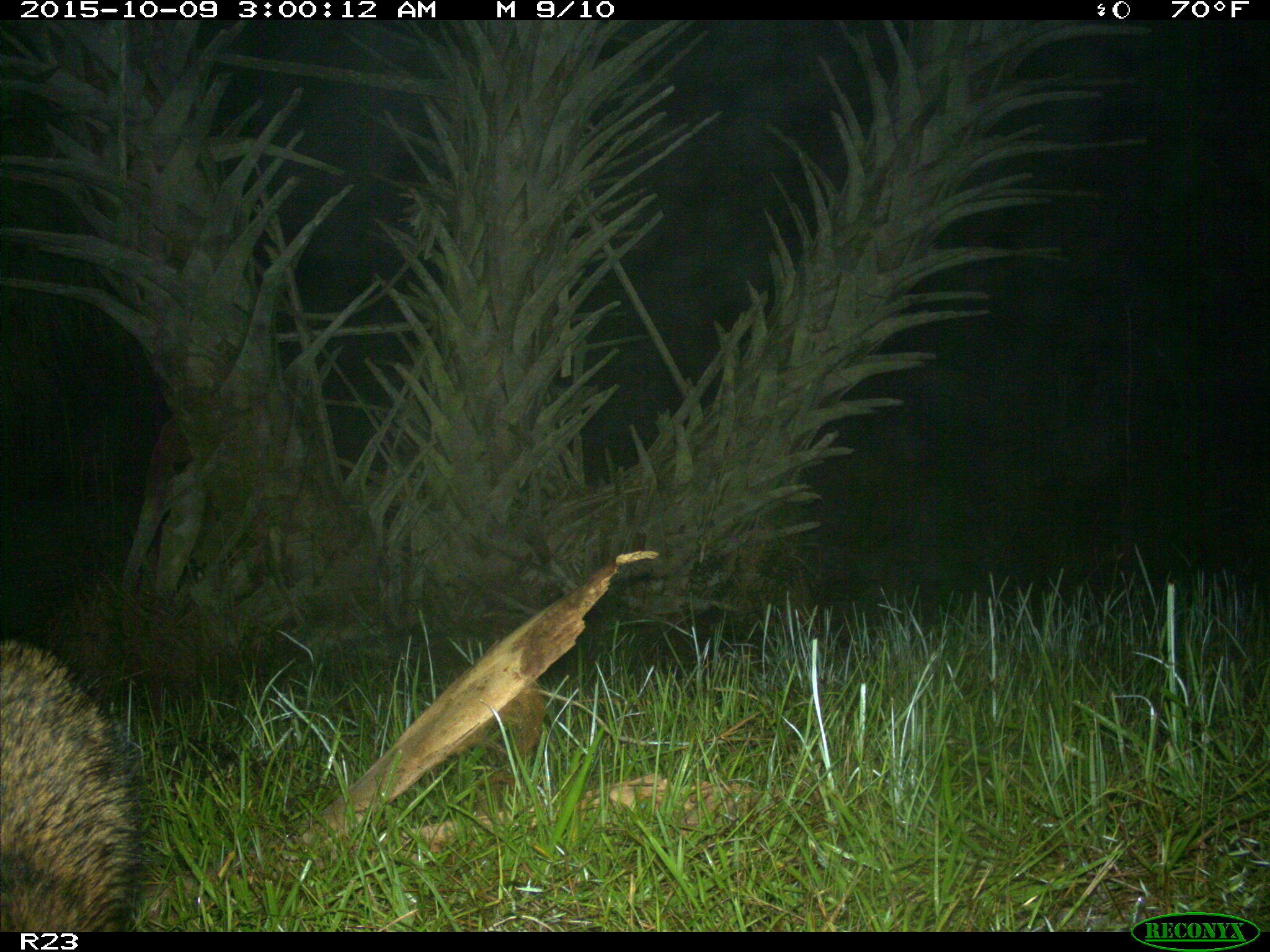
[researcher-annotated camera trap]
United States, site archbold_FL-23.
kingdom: Animalia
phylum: Chordata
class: Mammalia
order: Carnivora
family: Procyonidae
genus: Procyon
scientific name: Procyon lotor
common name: common raccoon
Procyon lotor (common raccoon).